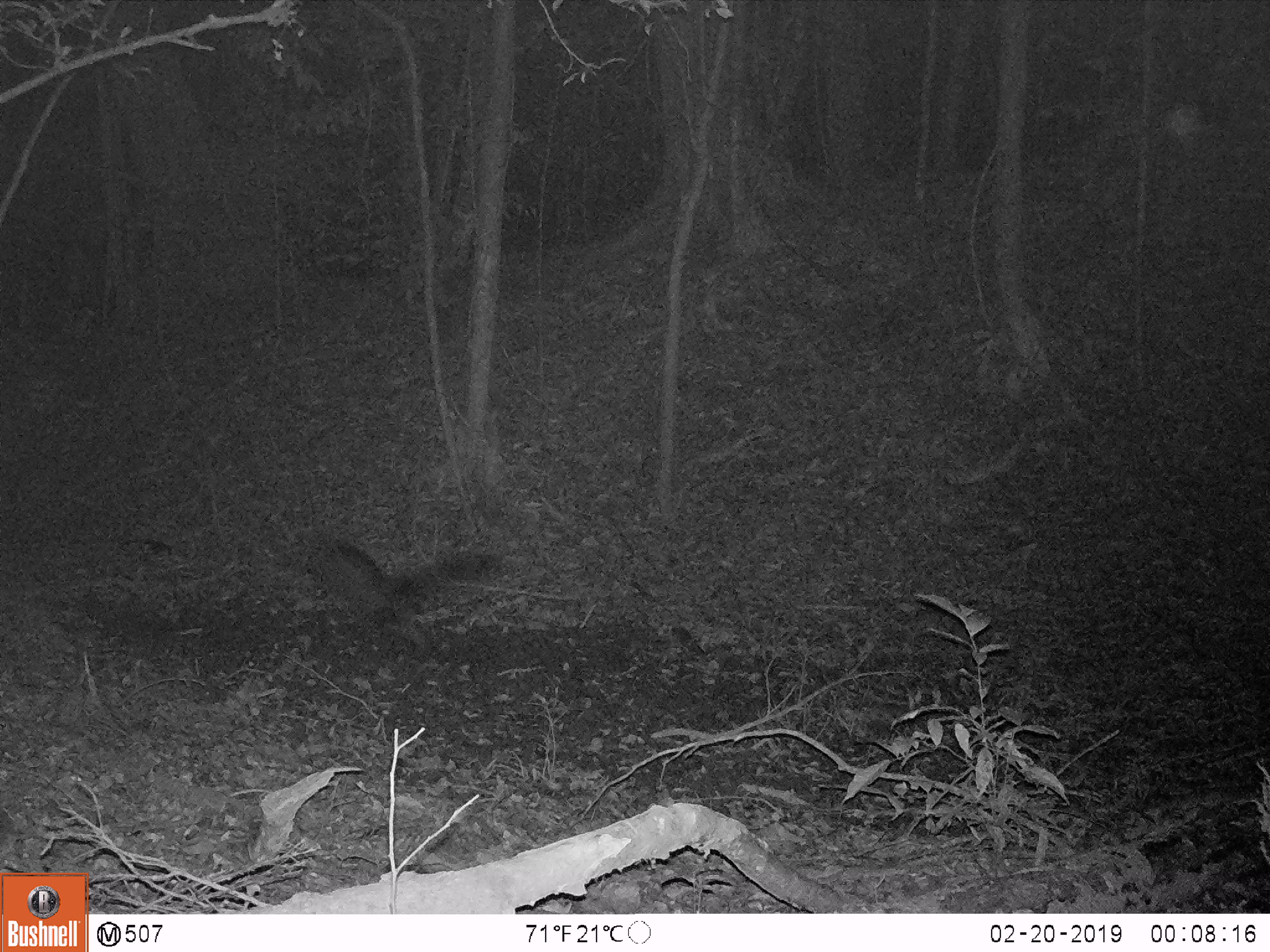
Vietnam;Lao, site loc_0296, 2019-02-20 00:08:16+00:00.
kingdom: Animalia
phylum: Chordata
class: Aves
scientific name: Aves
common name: bird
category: unidentified bird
Unidentified bird (bird) (Aves). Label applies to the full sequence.